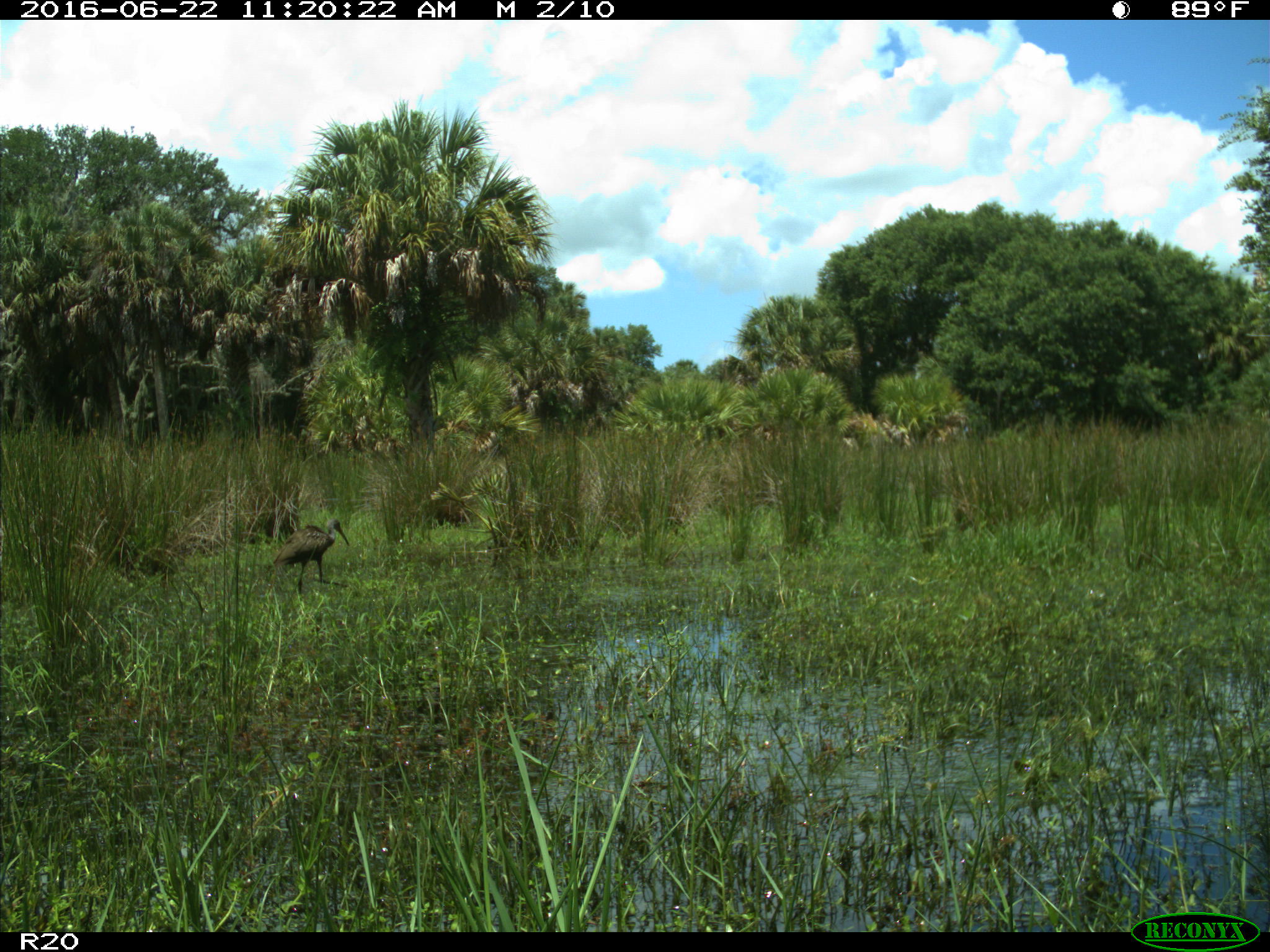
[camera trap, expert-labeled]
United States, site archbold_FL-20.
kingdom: Animalia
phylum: Chordata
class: Aves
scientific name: Aves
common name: birds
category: unidentified bird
Unidentified bird (birds) (Aves).